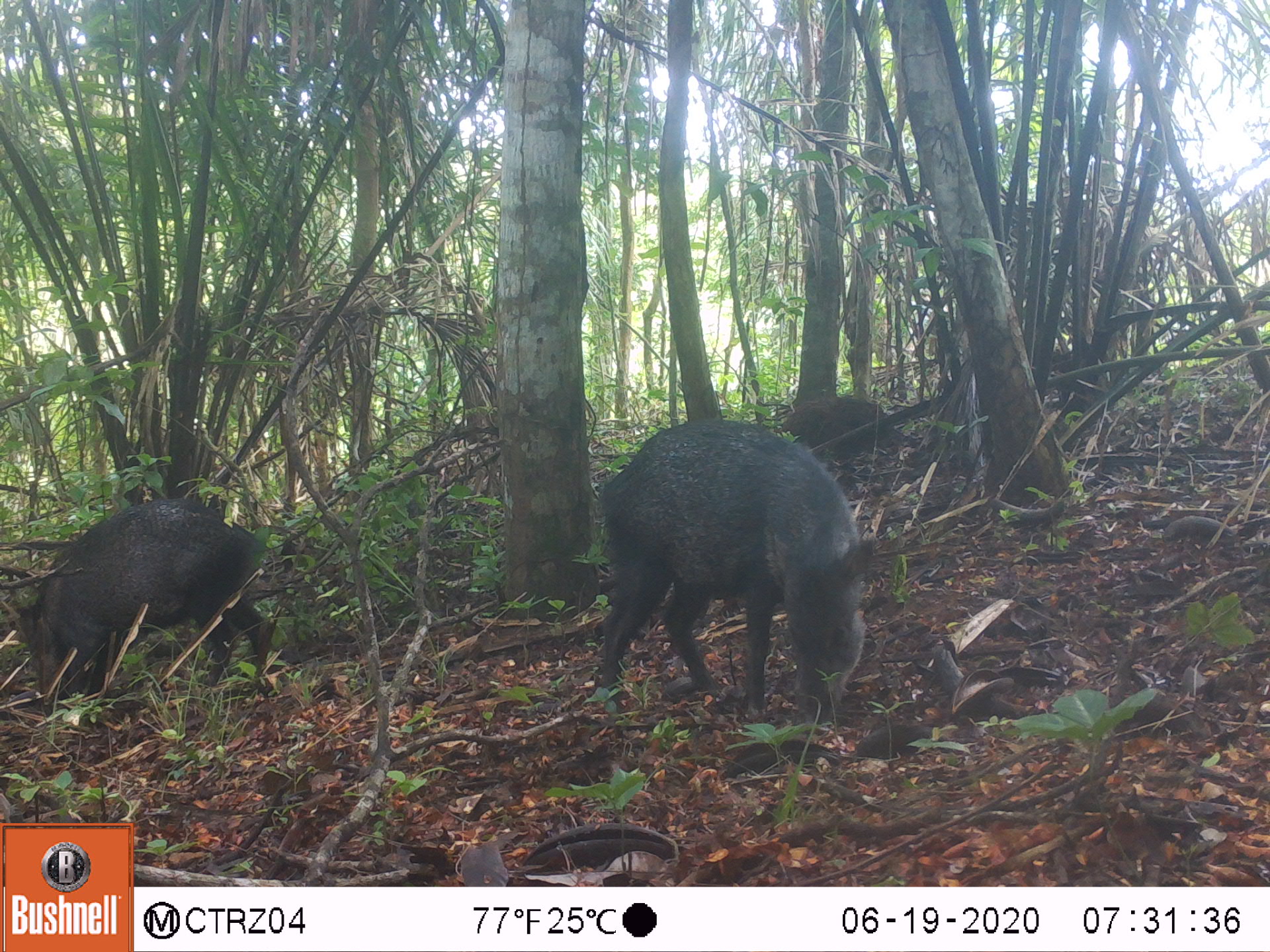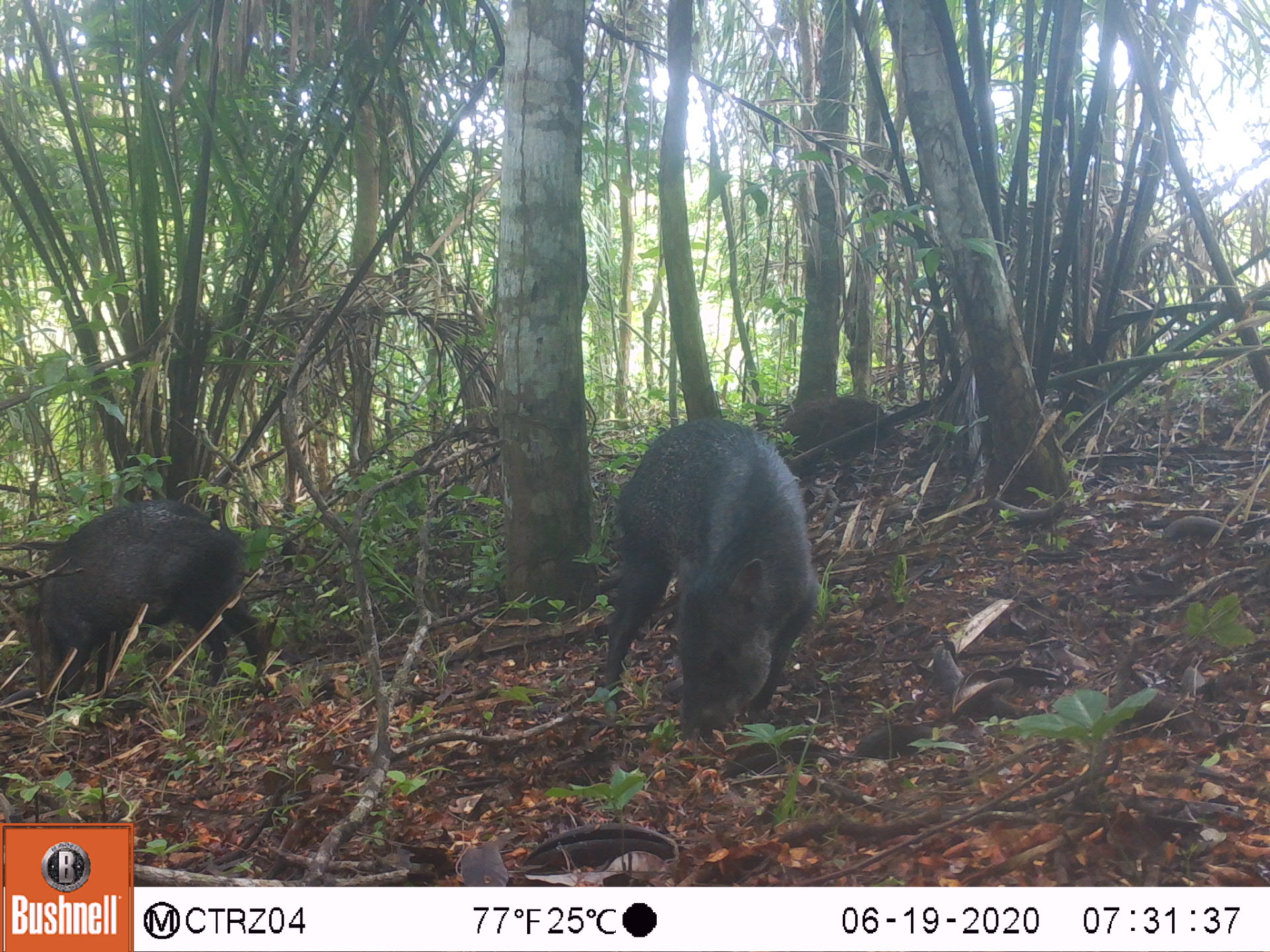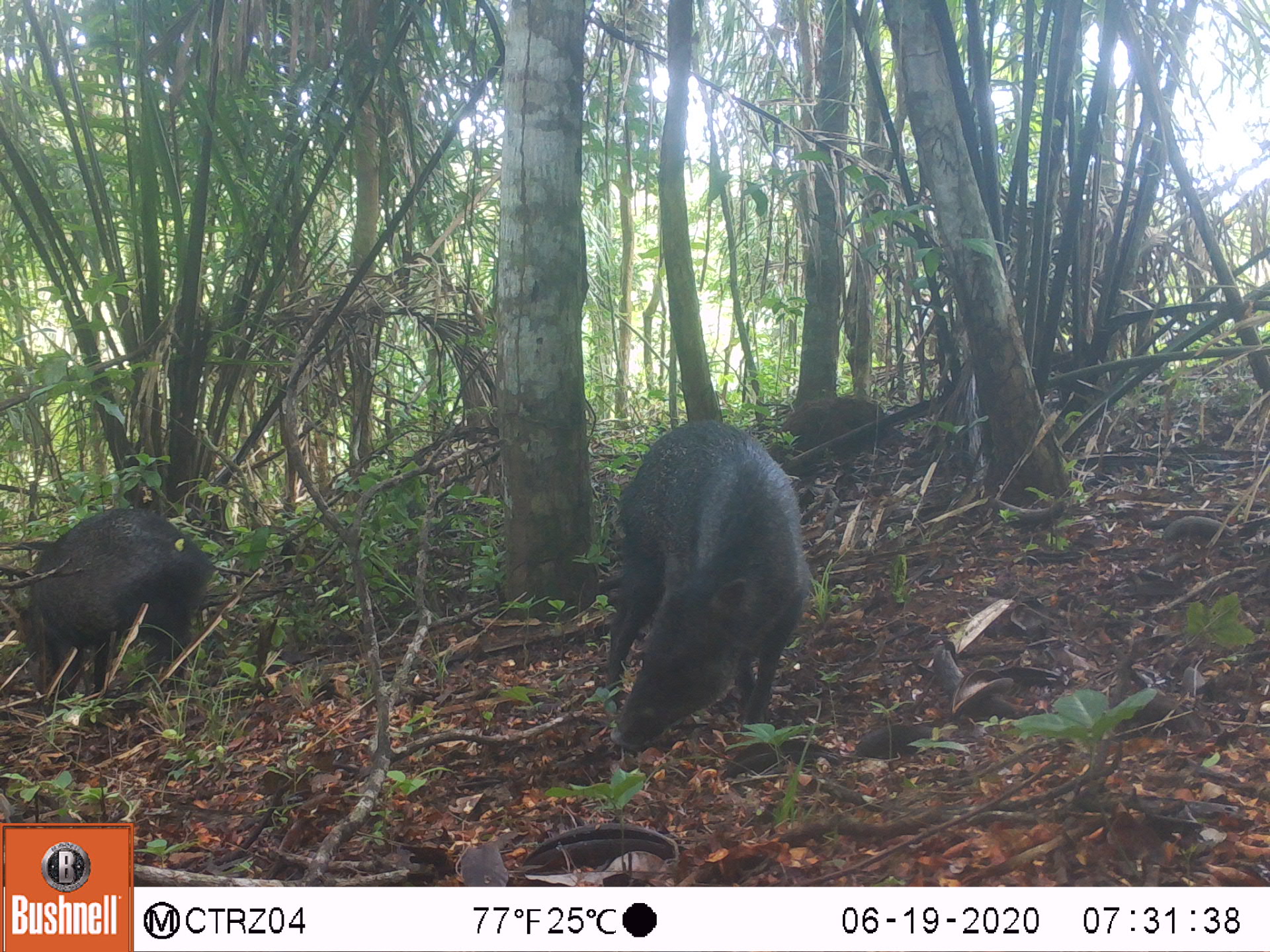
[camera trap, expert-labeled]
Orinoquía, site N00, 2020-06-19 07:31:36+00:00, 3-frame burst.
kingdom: Animalia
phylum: Chordata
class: Mammalia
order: Artiodactyla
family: Tayassuidae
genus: Pecari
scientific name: Pecari tajacu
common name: collared peccary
Collared peccary (Pecari tajacu).